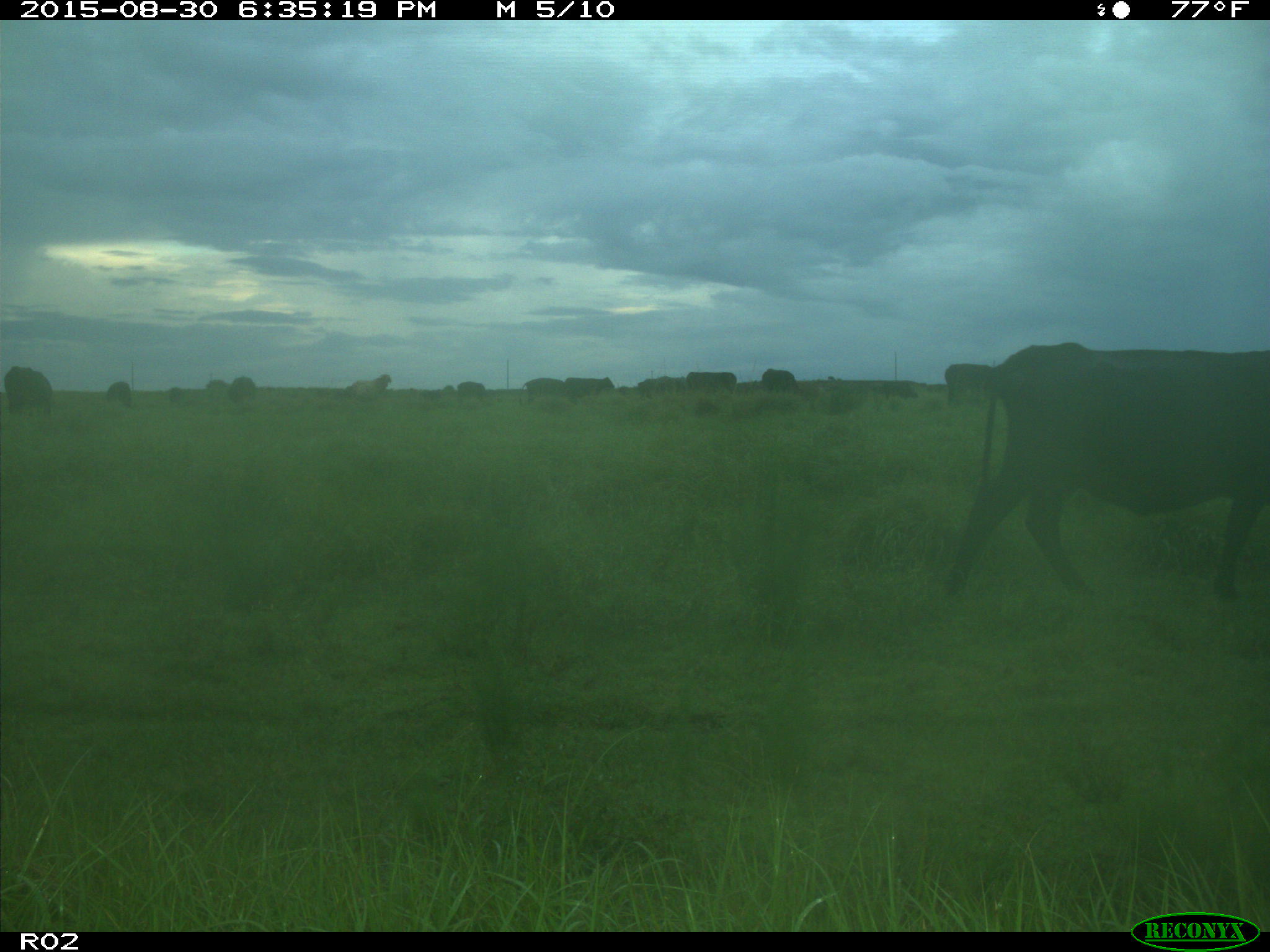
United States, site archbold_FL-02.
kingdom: Animalia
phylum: Chordata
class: Mammalia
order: Artiodactyla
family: Bovidae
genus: Bos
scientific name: Bos taurus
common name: domestic cow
Bos taurus (domestic cow).